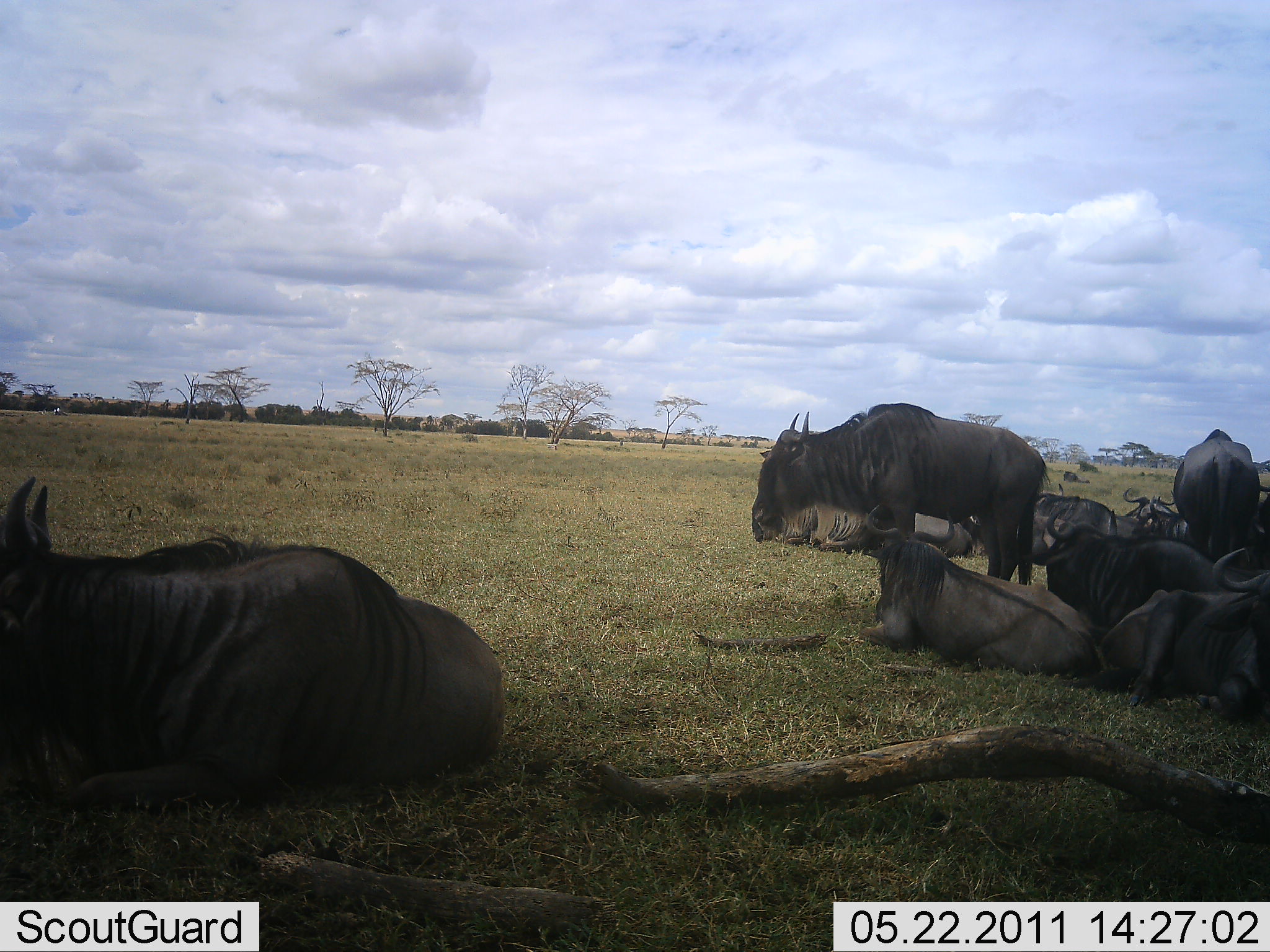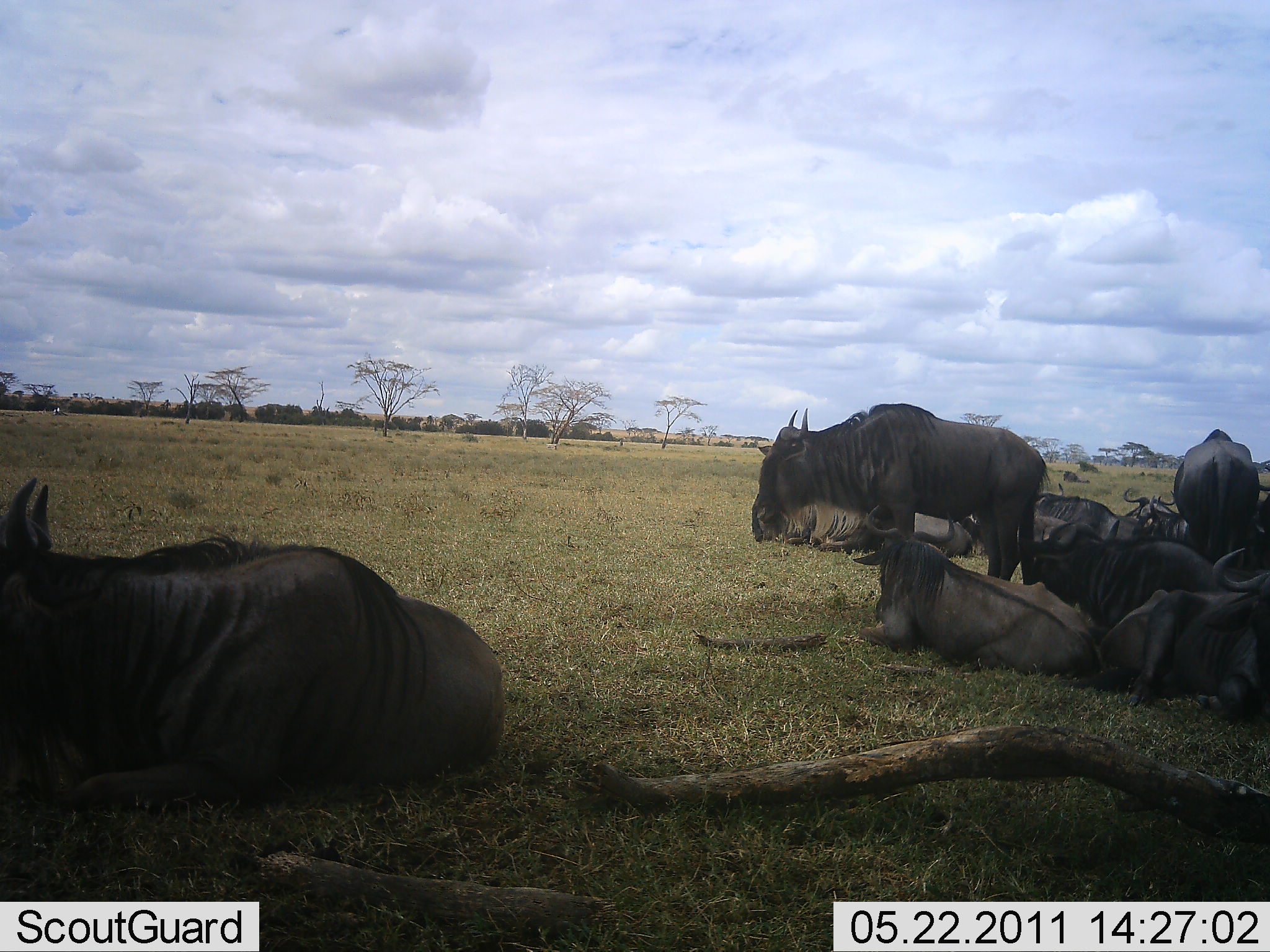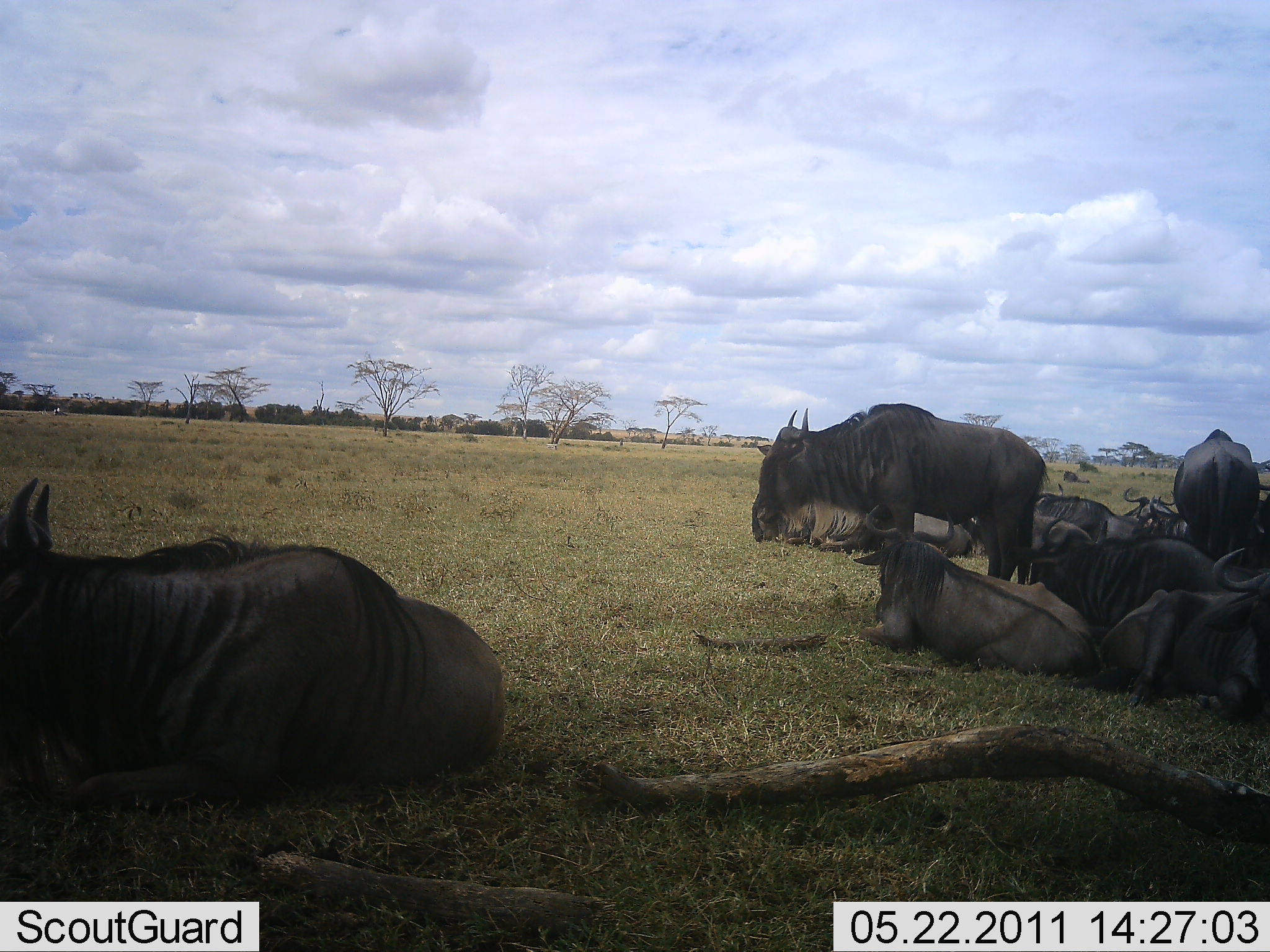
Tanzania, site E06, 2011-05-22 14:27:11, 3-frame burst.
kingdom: Animalia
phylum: Chordata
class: Mammalia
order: Artiodactyla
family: Bovidae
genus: Connochaetes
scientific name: Connochaetes taurinus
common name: blue wildebeest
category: wildebeest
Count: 9.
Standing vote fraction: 54%.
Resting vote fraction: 100%.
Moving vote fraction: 0%.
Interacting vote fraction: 8%.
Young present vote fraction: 0%.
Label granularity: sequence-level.